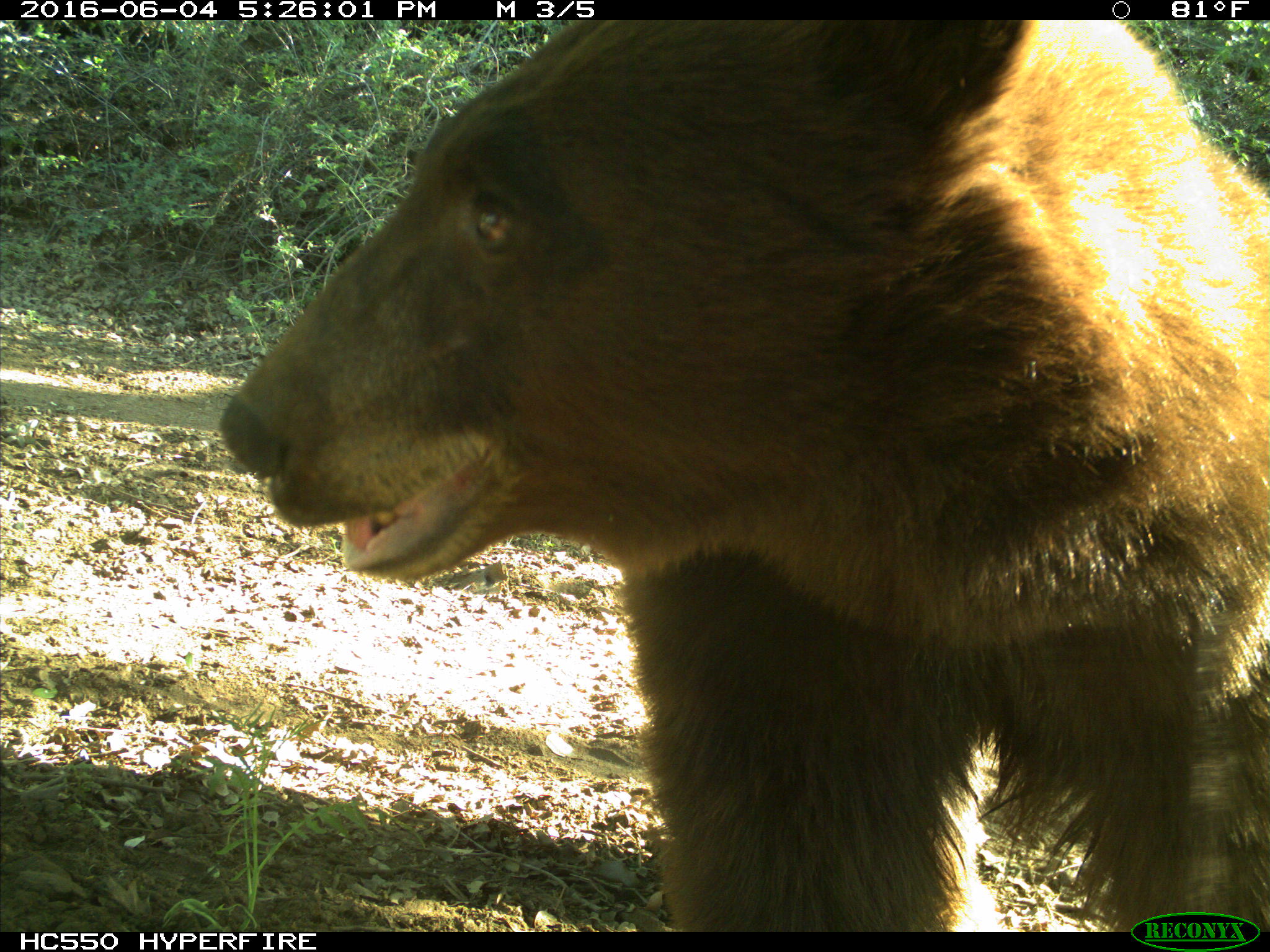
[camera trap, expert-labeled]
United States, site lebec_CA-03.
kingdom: Animalia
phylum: Chordata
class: Mammalia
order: Carnivora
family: Ursidae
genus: Ursus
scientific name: Ursus americanus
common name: american black bear